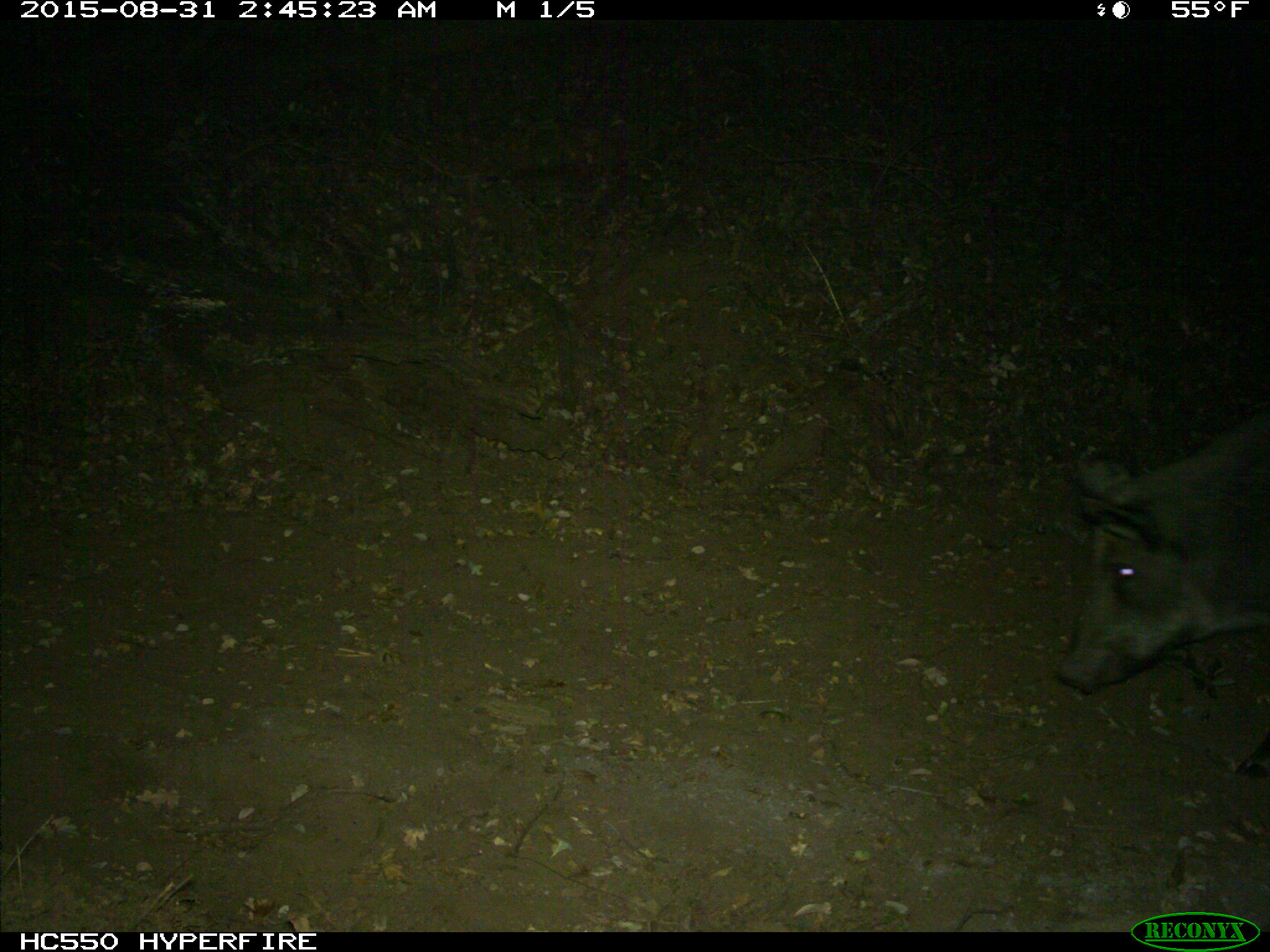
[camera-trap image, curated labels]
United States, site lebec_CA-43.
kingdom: Animalia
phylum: Chordata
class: Mammalia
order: Artiodactyla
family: Suidae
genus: Sus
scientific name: Sus scrofa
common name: wild boar